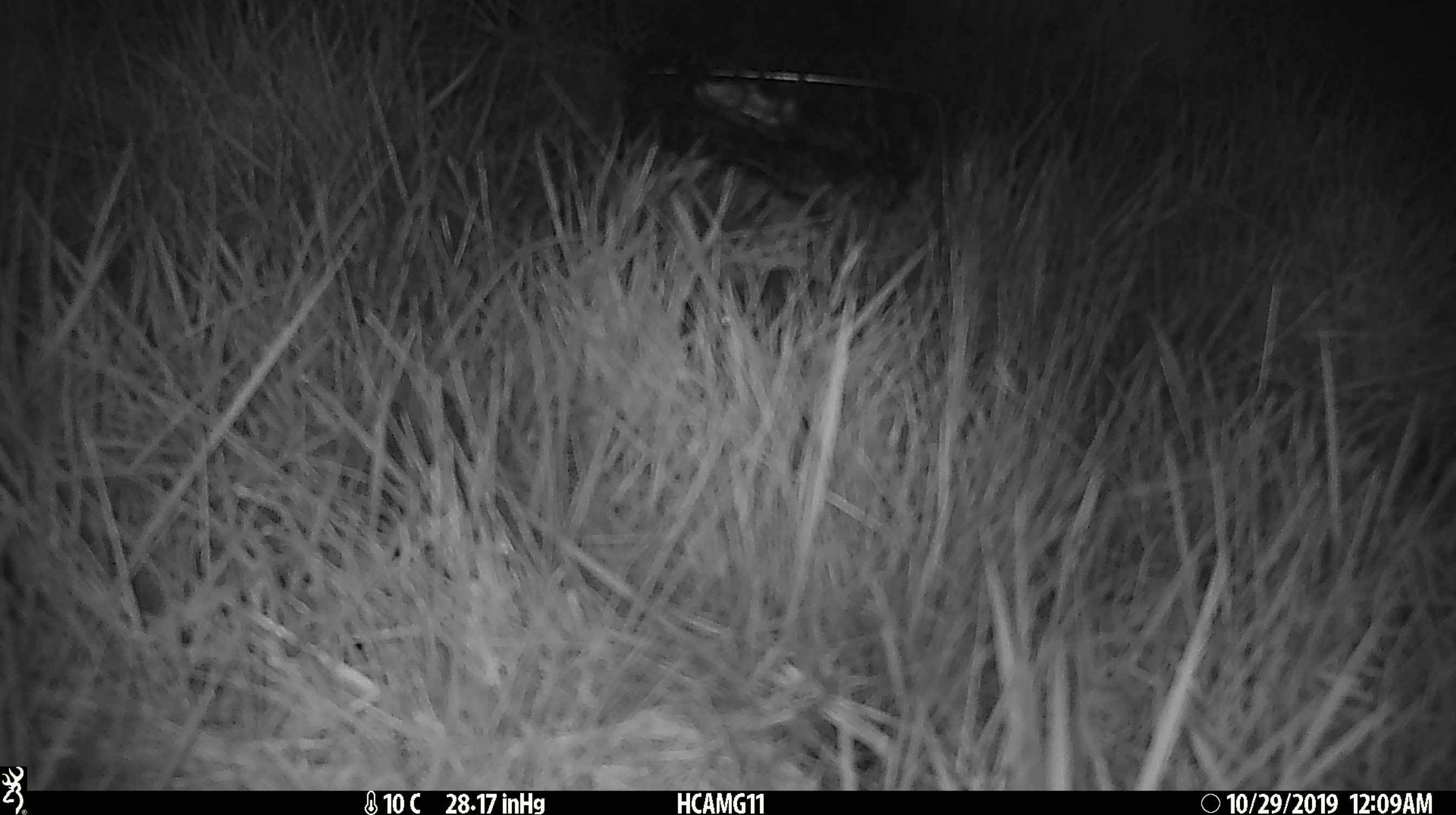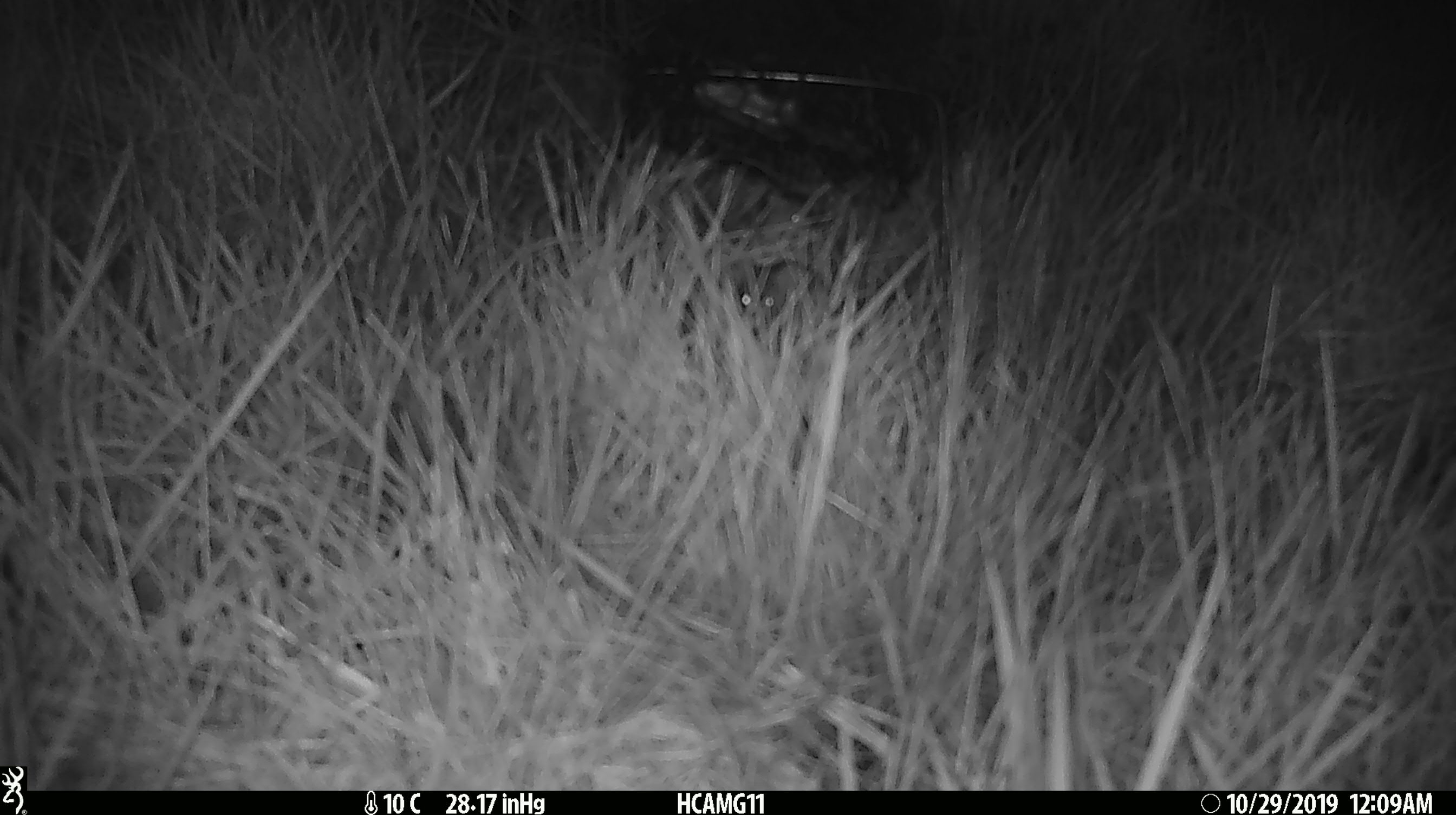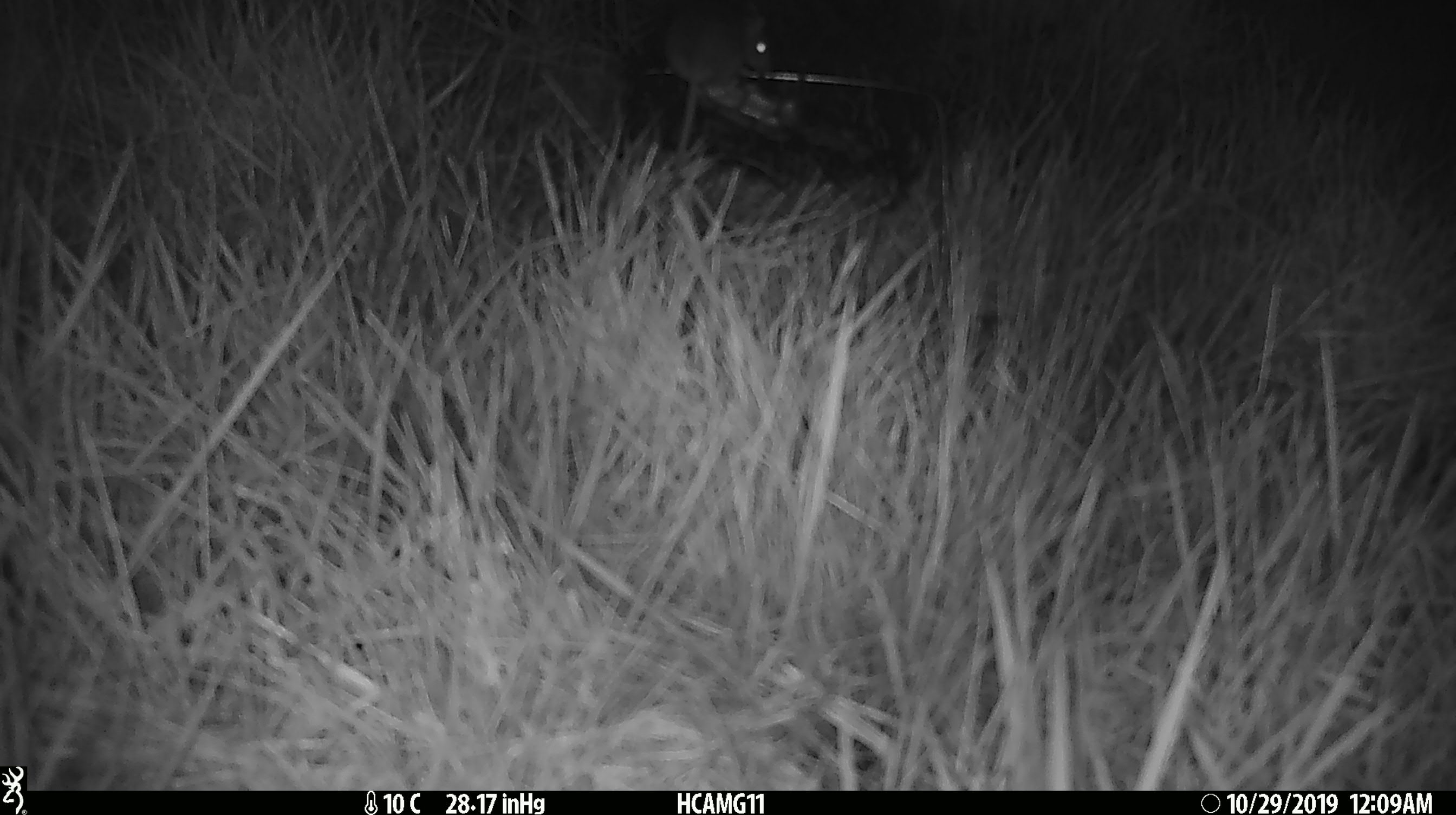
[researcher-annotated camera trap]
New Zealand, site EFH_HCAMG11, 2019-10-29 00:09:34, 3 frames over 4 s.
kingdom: Animalia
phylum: Chordata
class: Mammalia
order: Rodentia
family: Muridae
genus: Mus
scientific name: Mus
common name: mouse